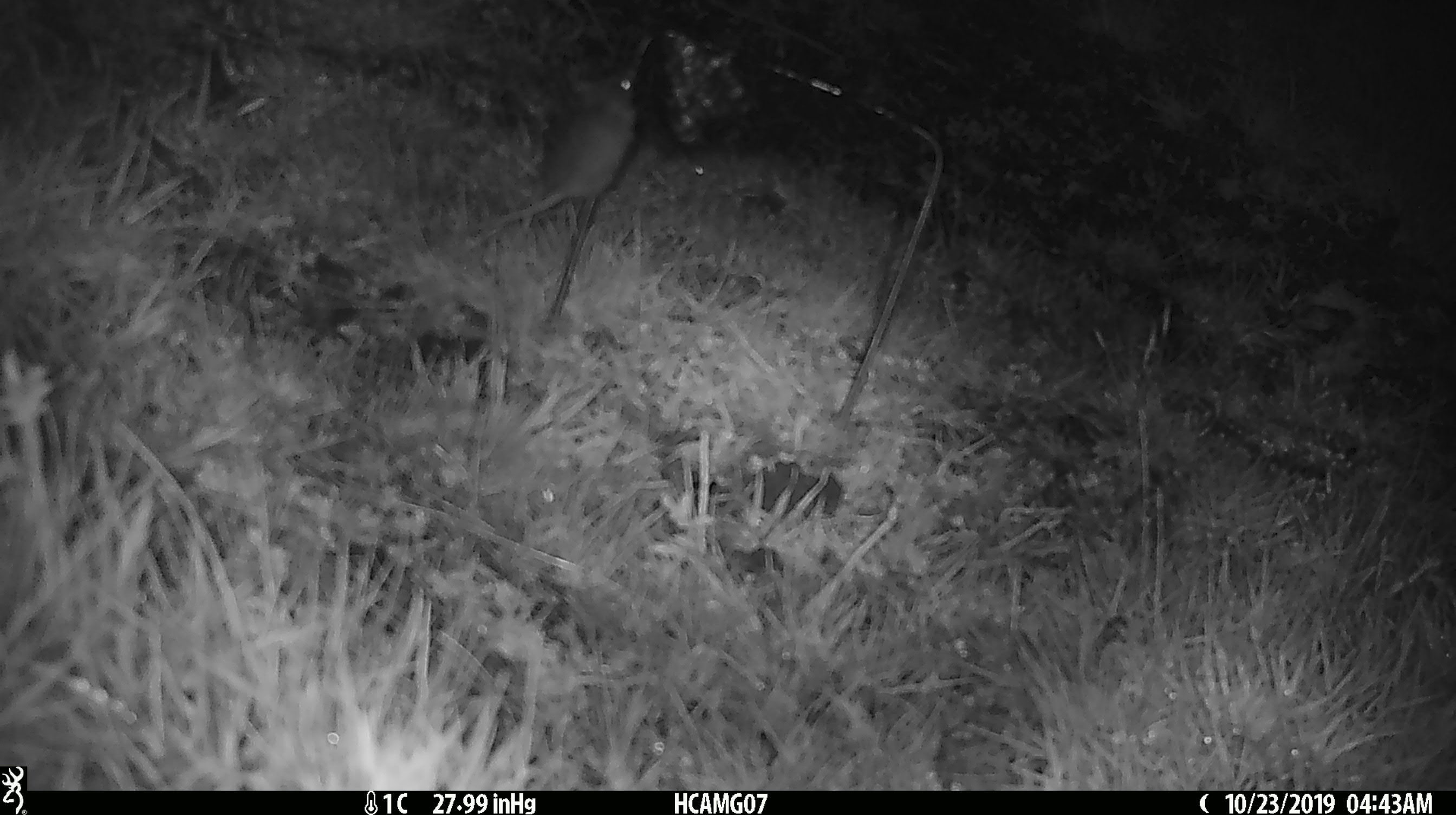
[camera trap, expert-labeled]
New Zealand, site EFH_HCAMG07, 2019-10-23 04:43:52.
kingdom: Animalia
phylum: Chordata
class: Mammalia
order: Rodentia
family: Muridae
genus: Mus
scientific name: Mus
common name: mouse